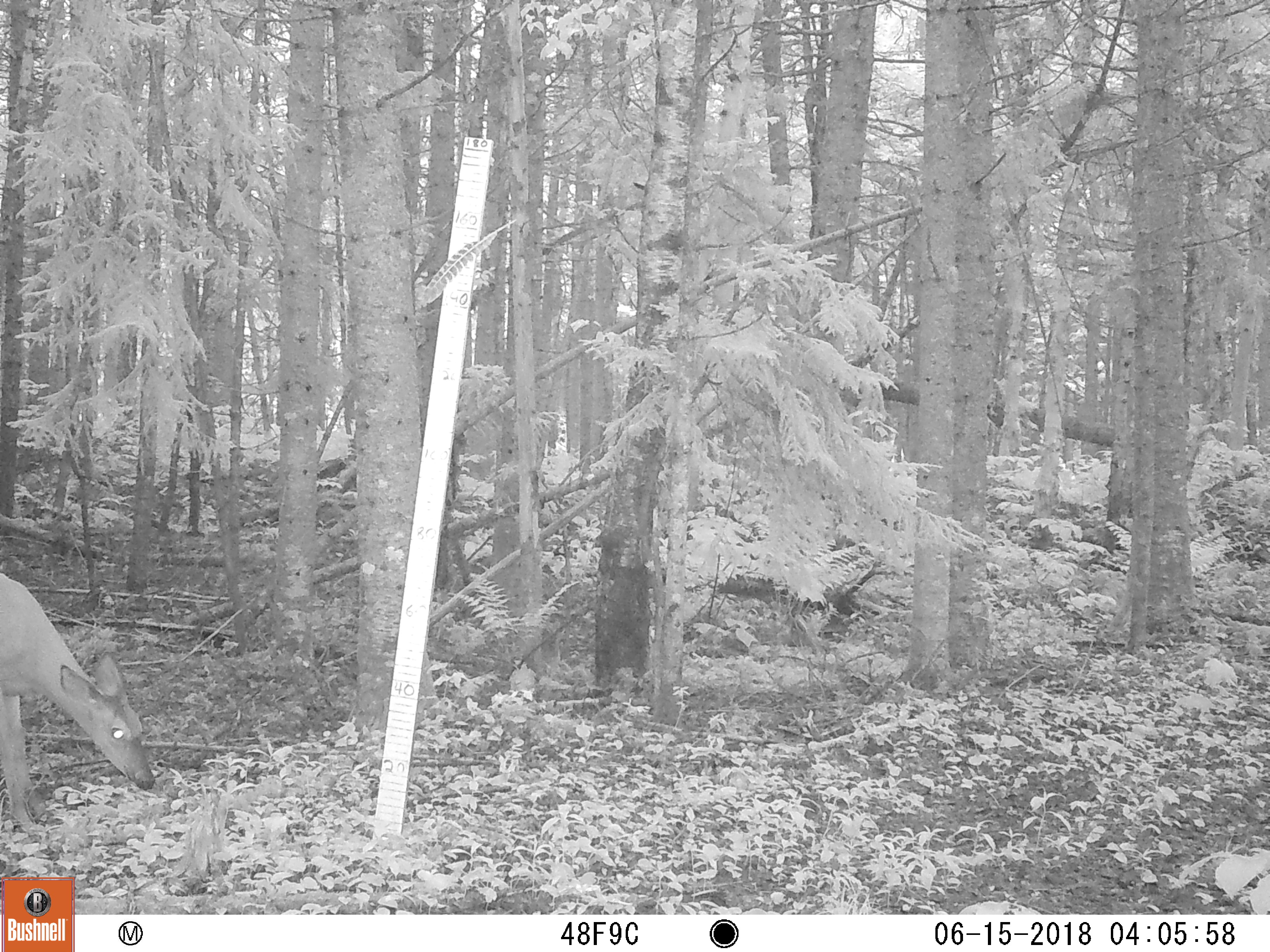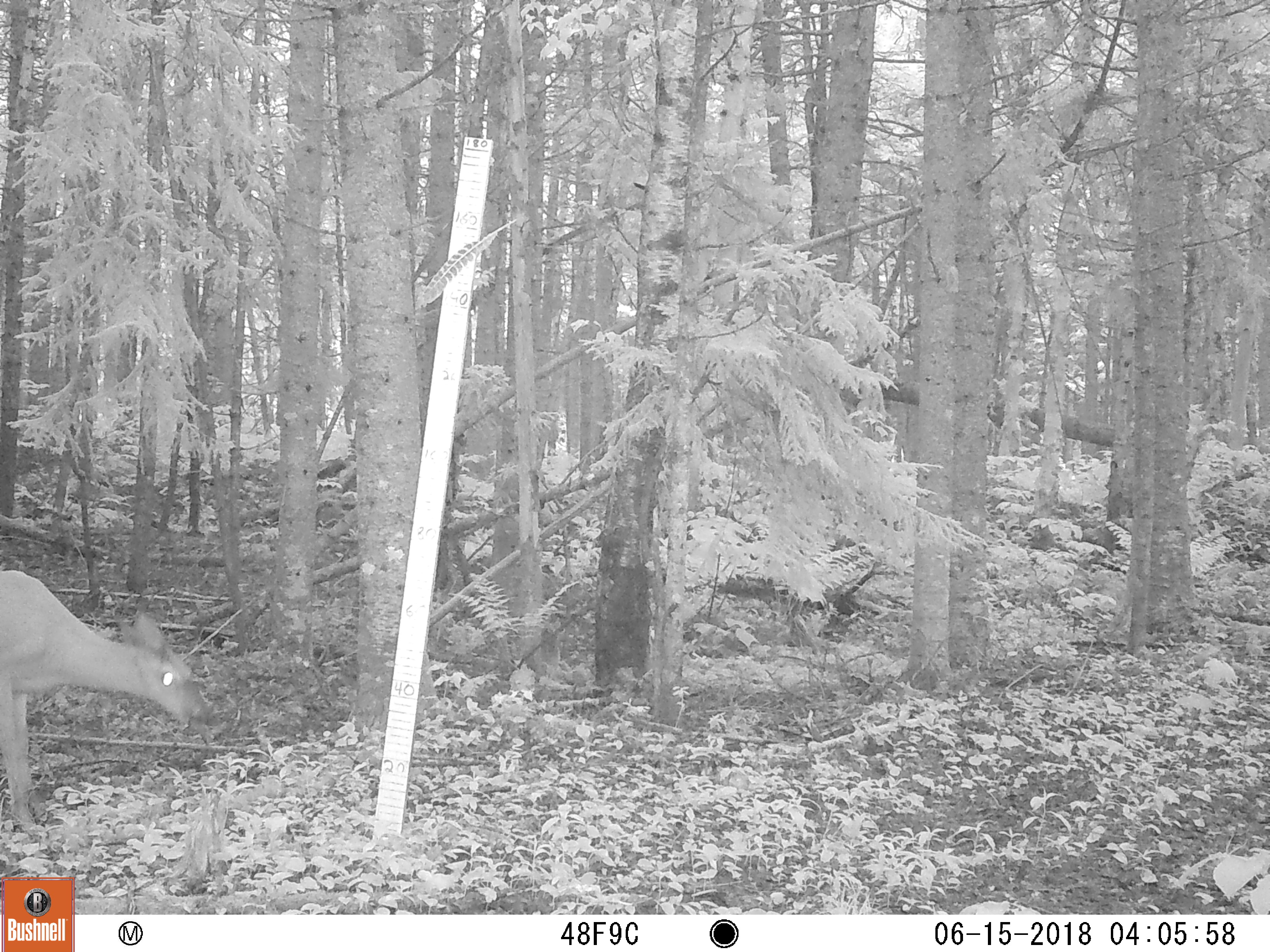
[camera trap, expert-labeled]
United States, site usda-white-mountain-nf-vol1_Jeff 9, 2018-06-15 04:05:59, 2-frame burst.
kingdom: Animalia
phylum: Chordata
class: Mammalia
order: Artiodactyla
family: Cervidae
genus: Odocoileus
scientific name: Odocoileus virginianus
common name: white-tailed deer